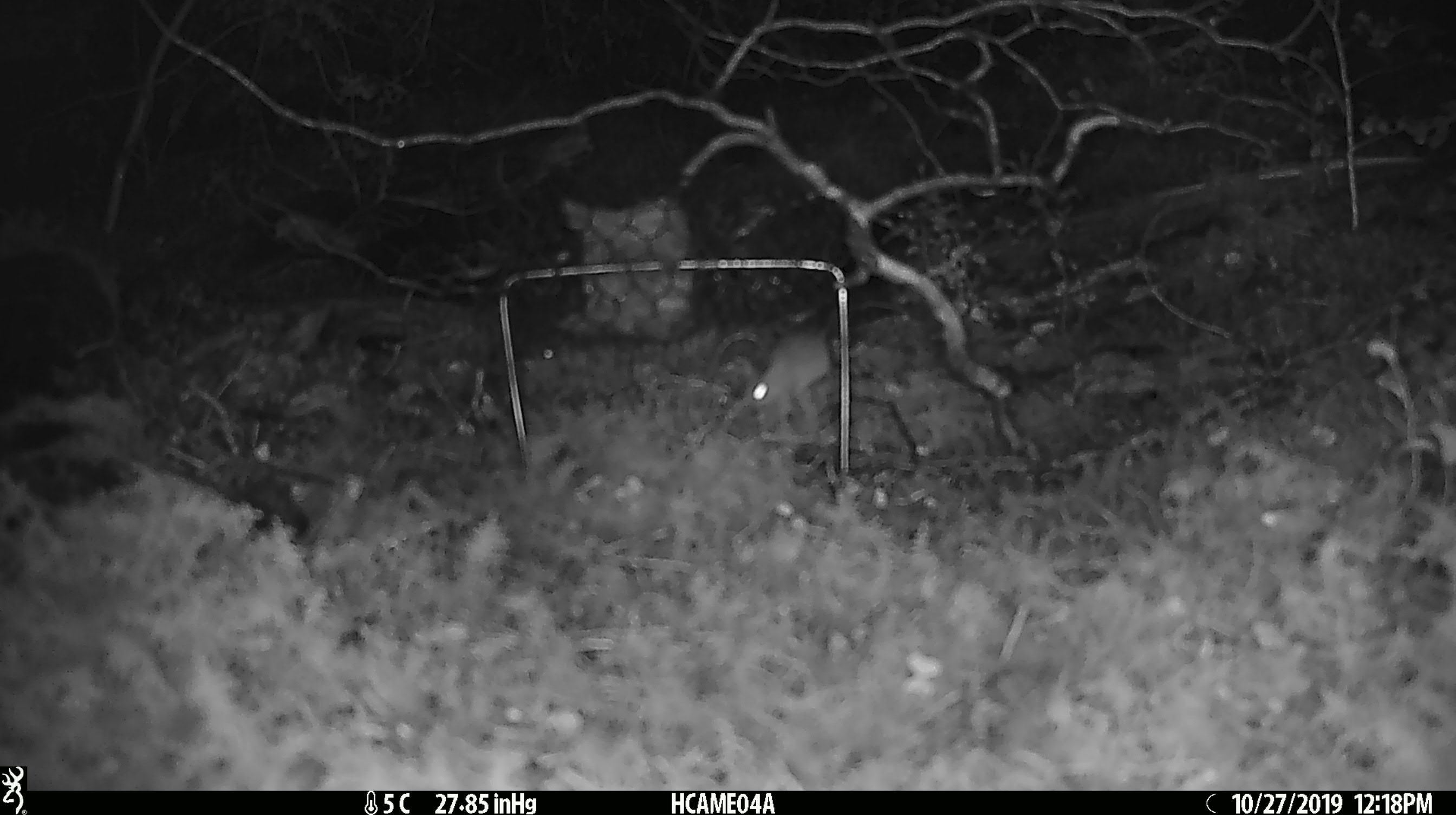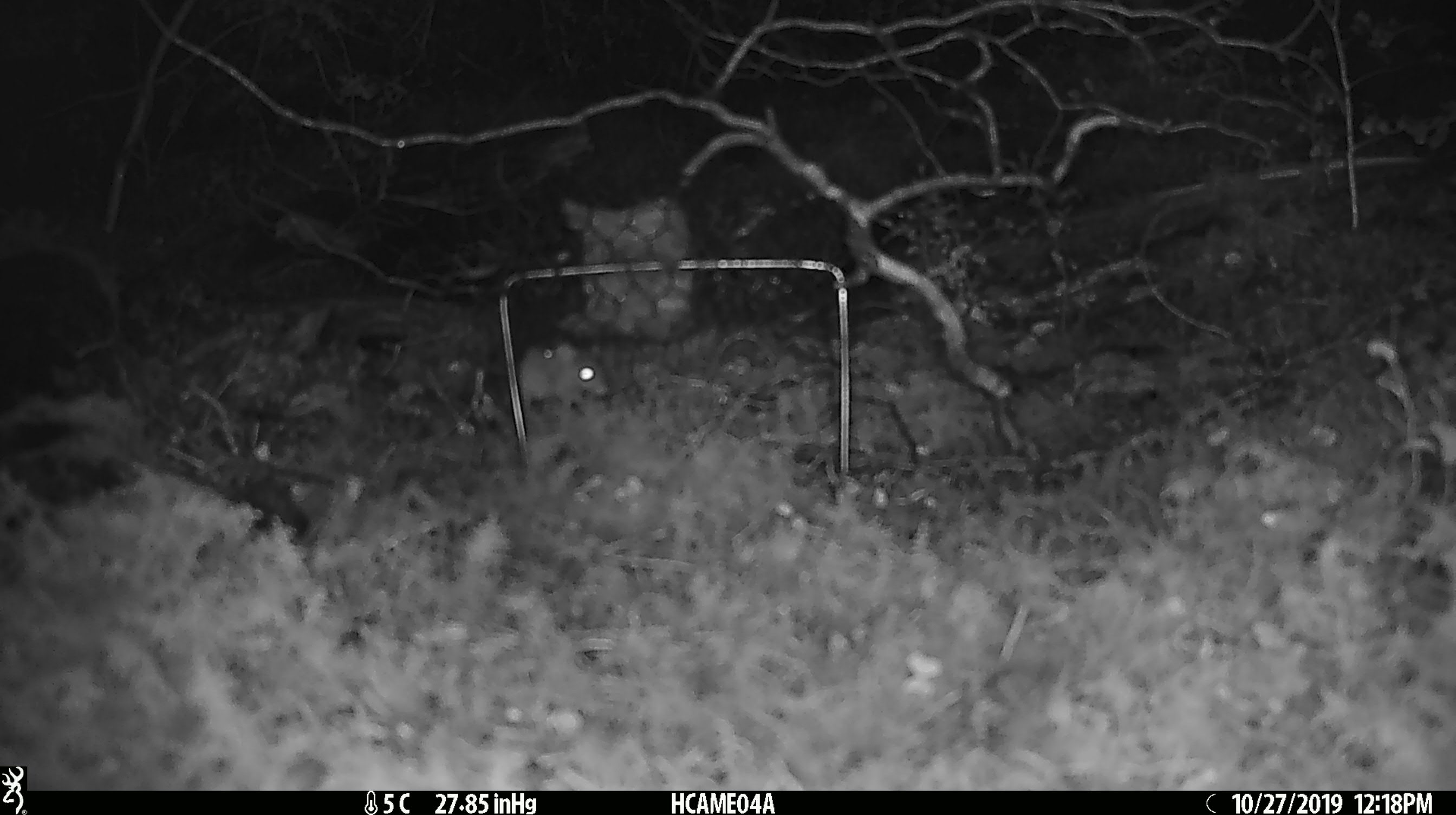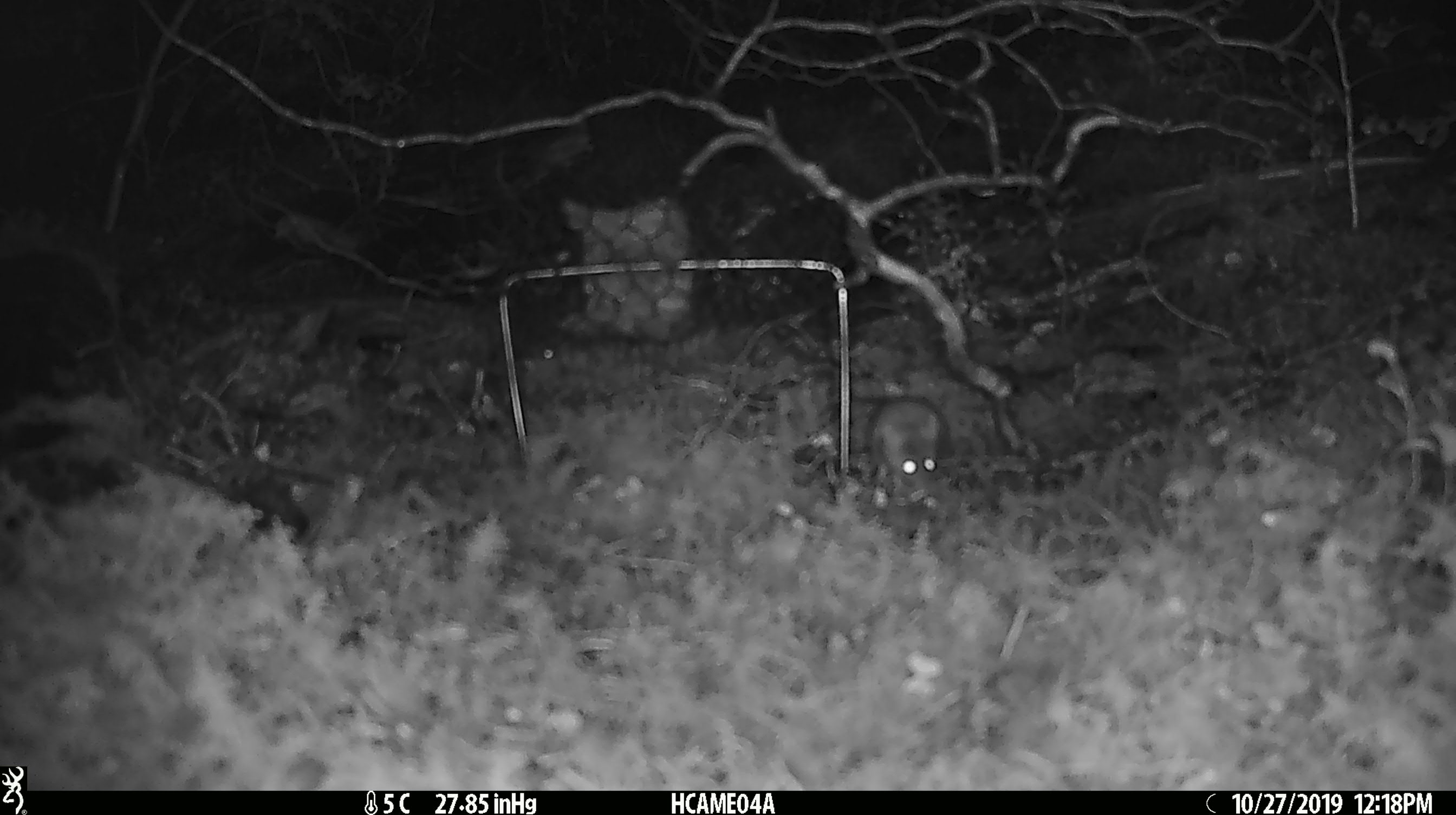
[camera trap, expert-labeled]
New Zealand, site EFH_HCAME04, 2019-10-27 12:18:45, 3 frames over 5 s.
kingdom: Animalia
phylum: Chordata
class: Mammalia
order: Rodentia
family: Muridae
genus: Mus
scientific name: Mus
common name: mouse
Mouse (Mus).